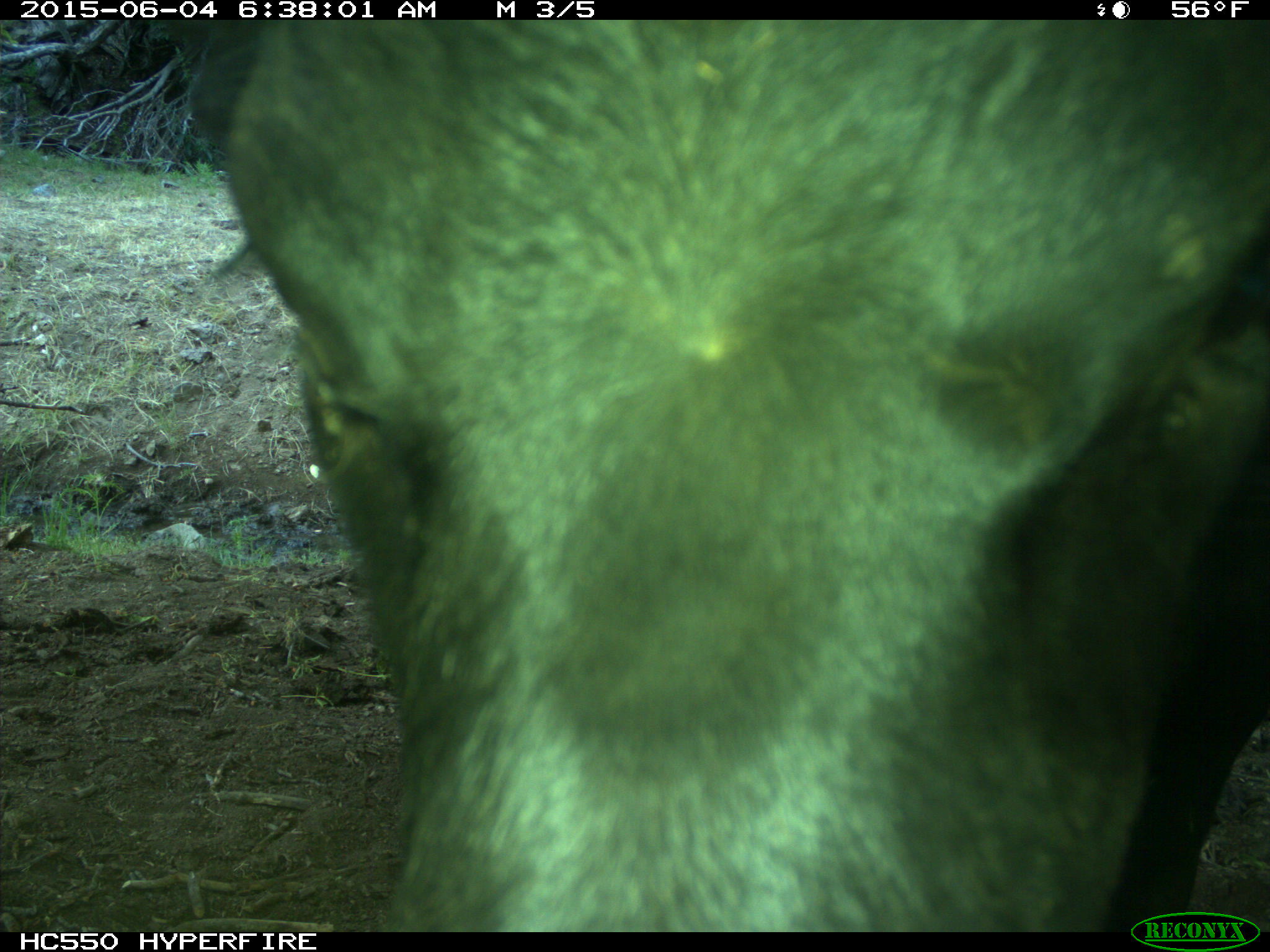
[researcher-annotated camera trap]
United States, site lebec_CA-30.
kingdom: Animalia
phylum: Chordata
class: Mammalia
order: Artiodactyla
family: Bovidae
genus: Bos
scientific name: Bos taurus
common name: domestic cow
Bos taurus (domestic cow).